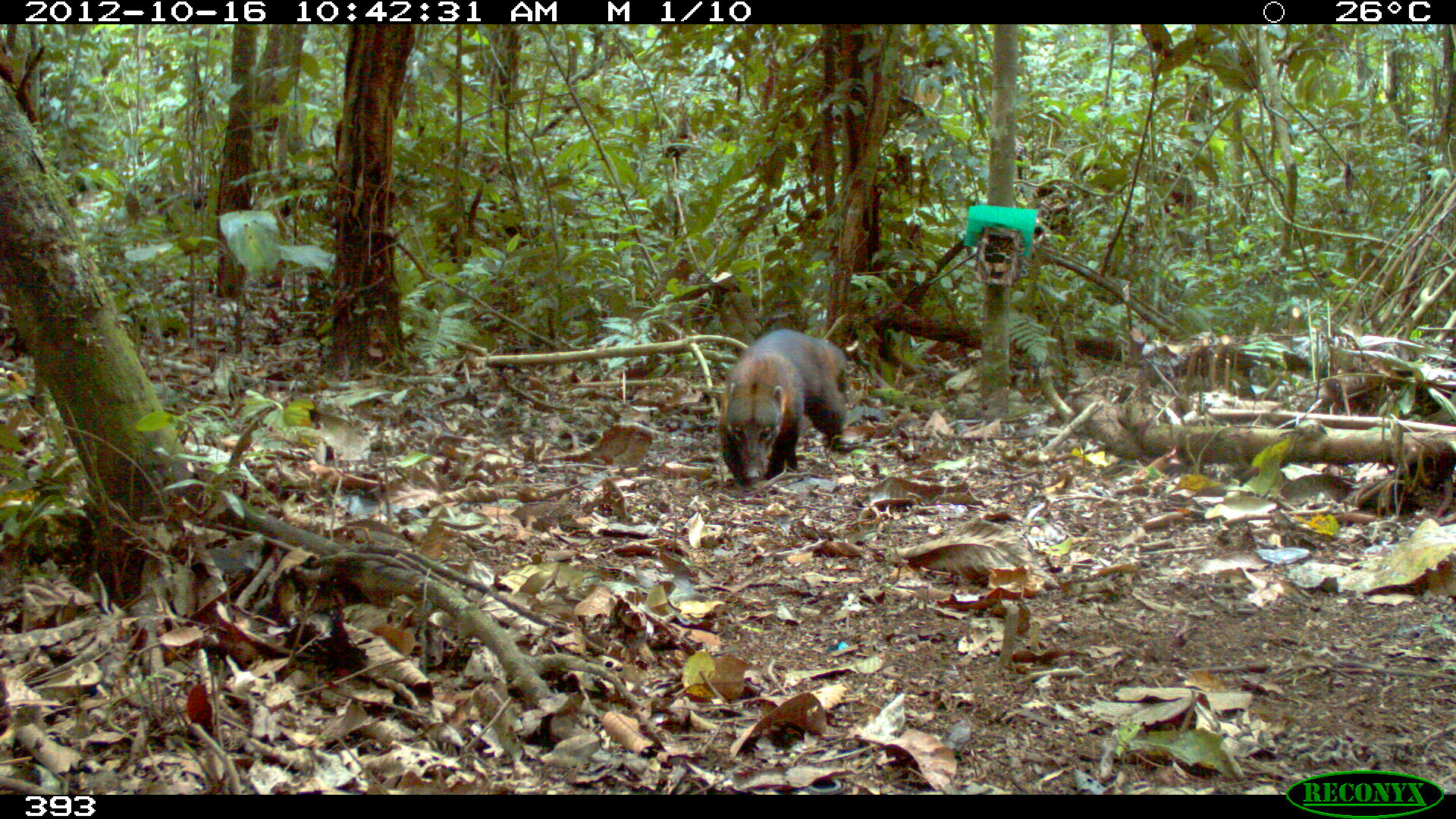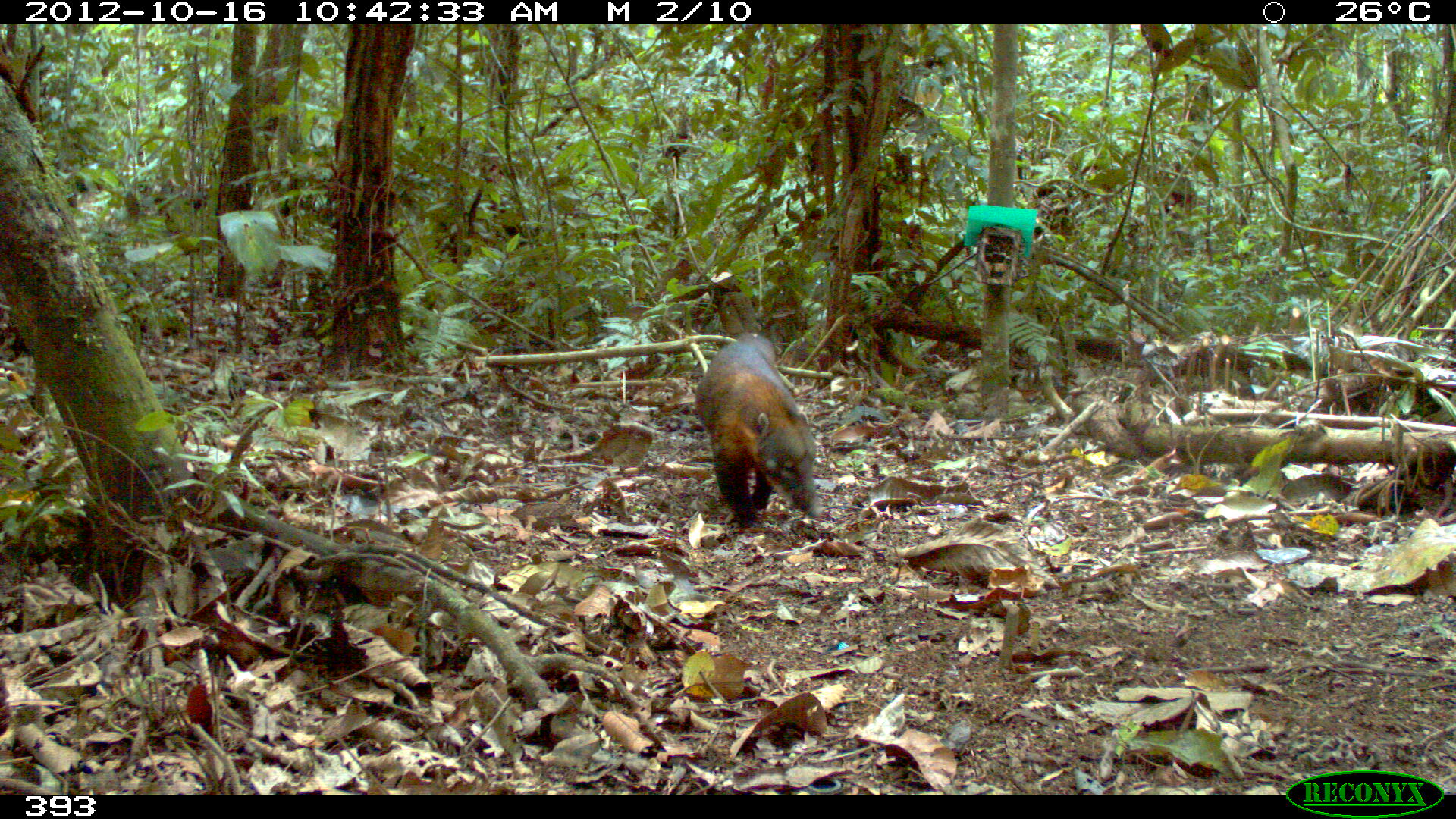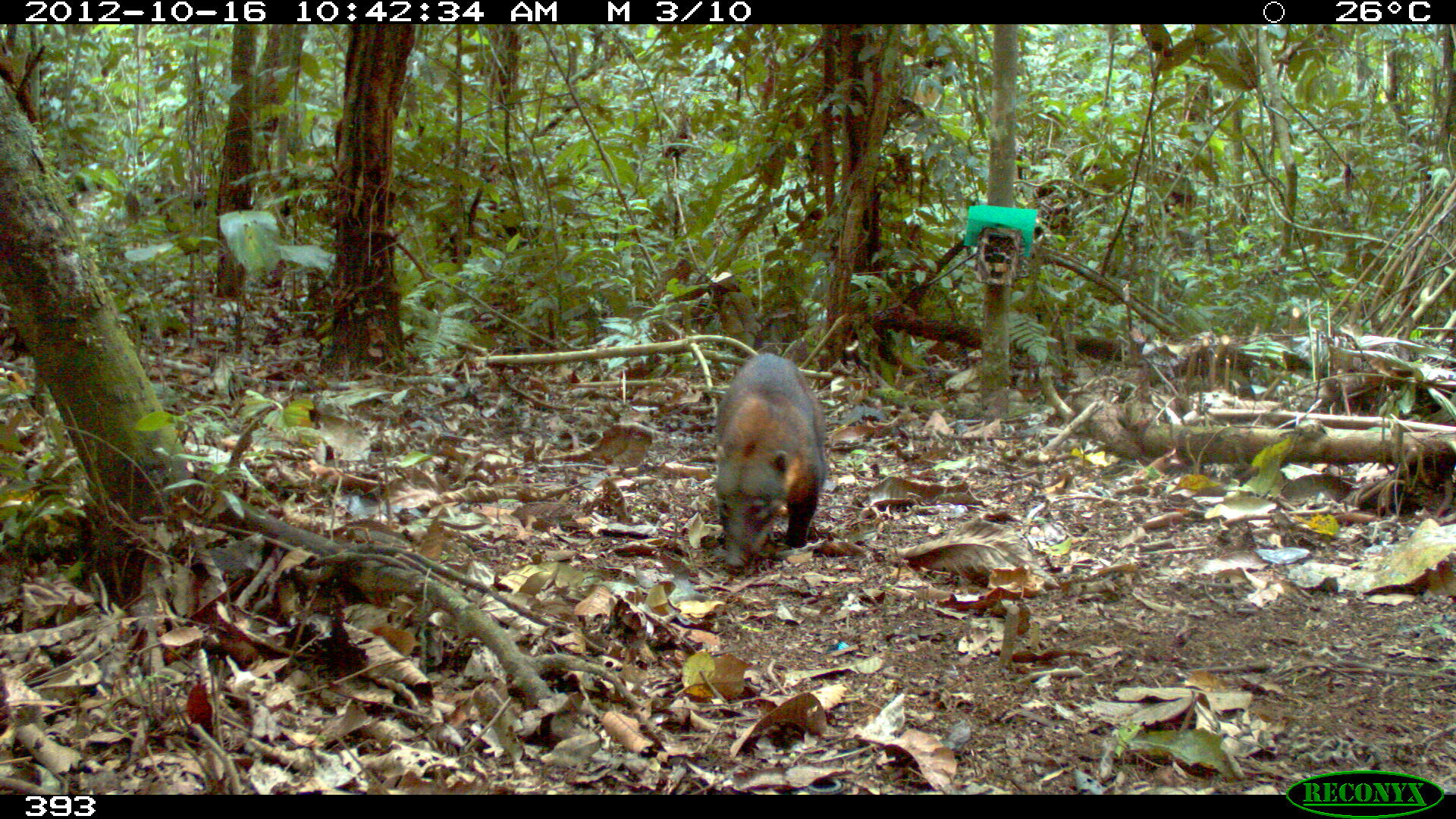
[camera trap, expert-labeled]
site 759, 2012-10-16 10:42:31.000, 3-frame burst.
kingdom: Animalia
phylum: Chordata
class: Mammalia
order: Carnivora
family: Procyonidae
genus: Nasua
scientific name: Nasua nasua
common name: south american coati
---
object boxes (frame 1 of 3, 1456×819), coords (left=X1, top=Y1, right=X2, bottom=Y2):
nasua nasua: (left=718, top=327, right=846, bottom=490)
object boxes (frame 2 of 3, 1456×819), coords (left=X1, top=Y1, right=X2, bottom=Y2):
nasua nasua: (left=693, top=330, right=820, bottom=527)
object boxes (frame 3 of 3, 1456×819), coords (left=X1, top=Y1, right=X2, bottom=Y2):
nasua nasua: (left=714, top=353, right=828, bottom=570)